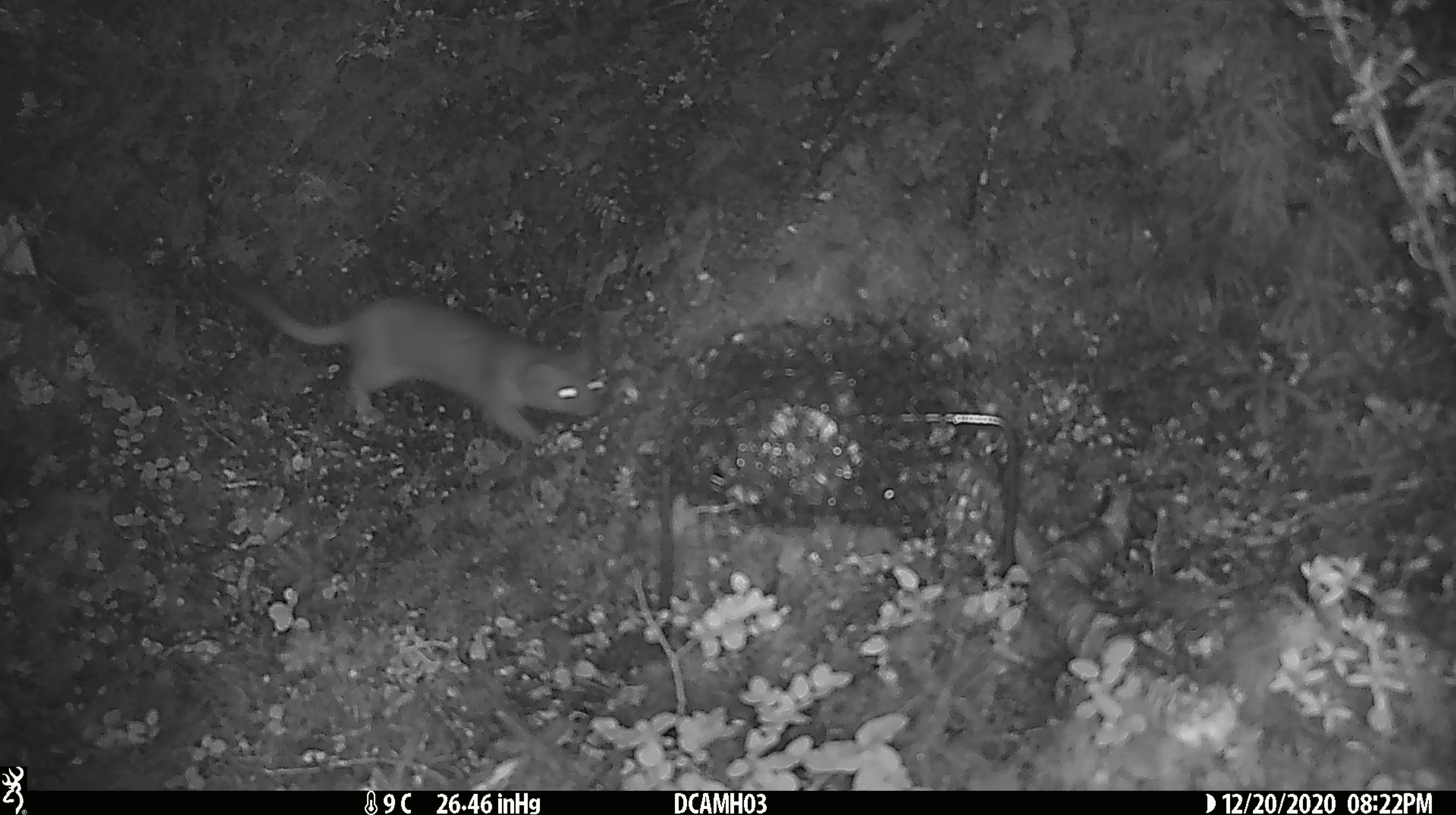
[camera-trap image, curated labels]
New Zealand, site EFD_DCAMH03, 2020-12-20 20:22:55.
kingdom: Animalia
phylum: Chordata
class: Mammalia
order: Carnivora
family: Mustelidae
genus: Mustela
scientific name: Mustela erminea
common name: stoat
Stoat (Mustela erminea).